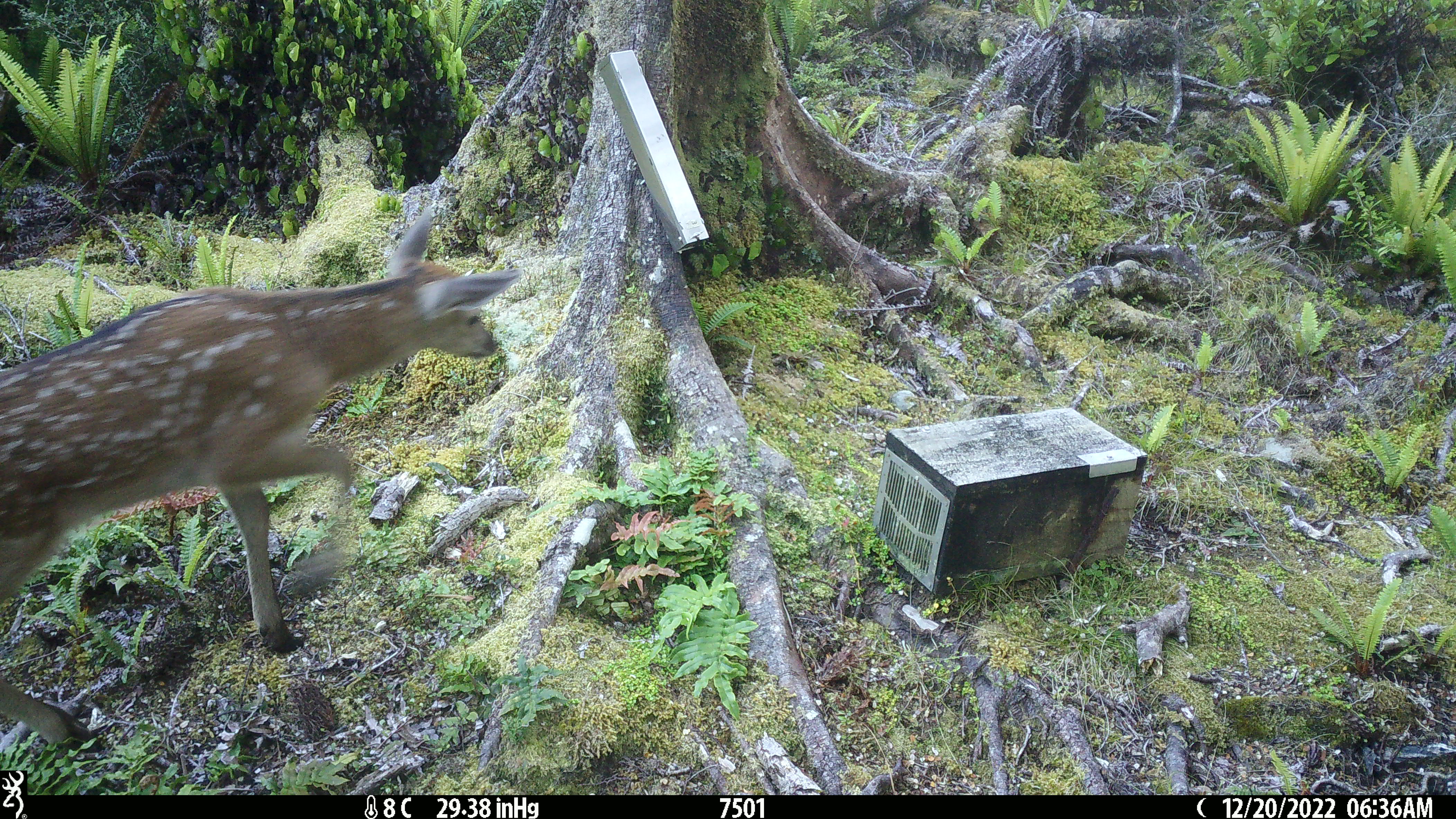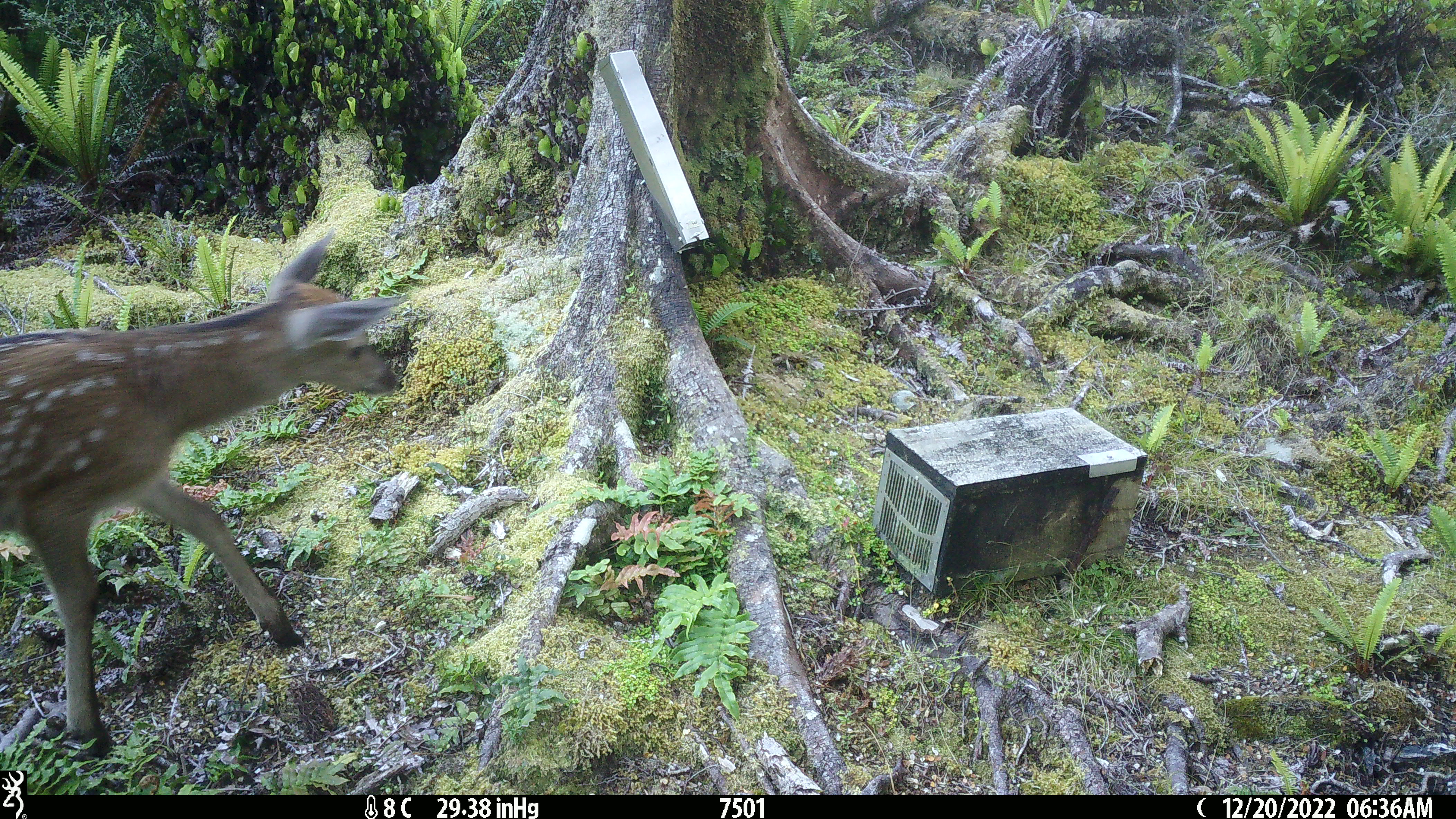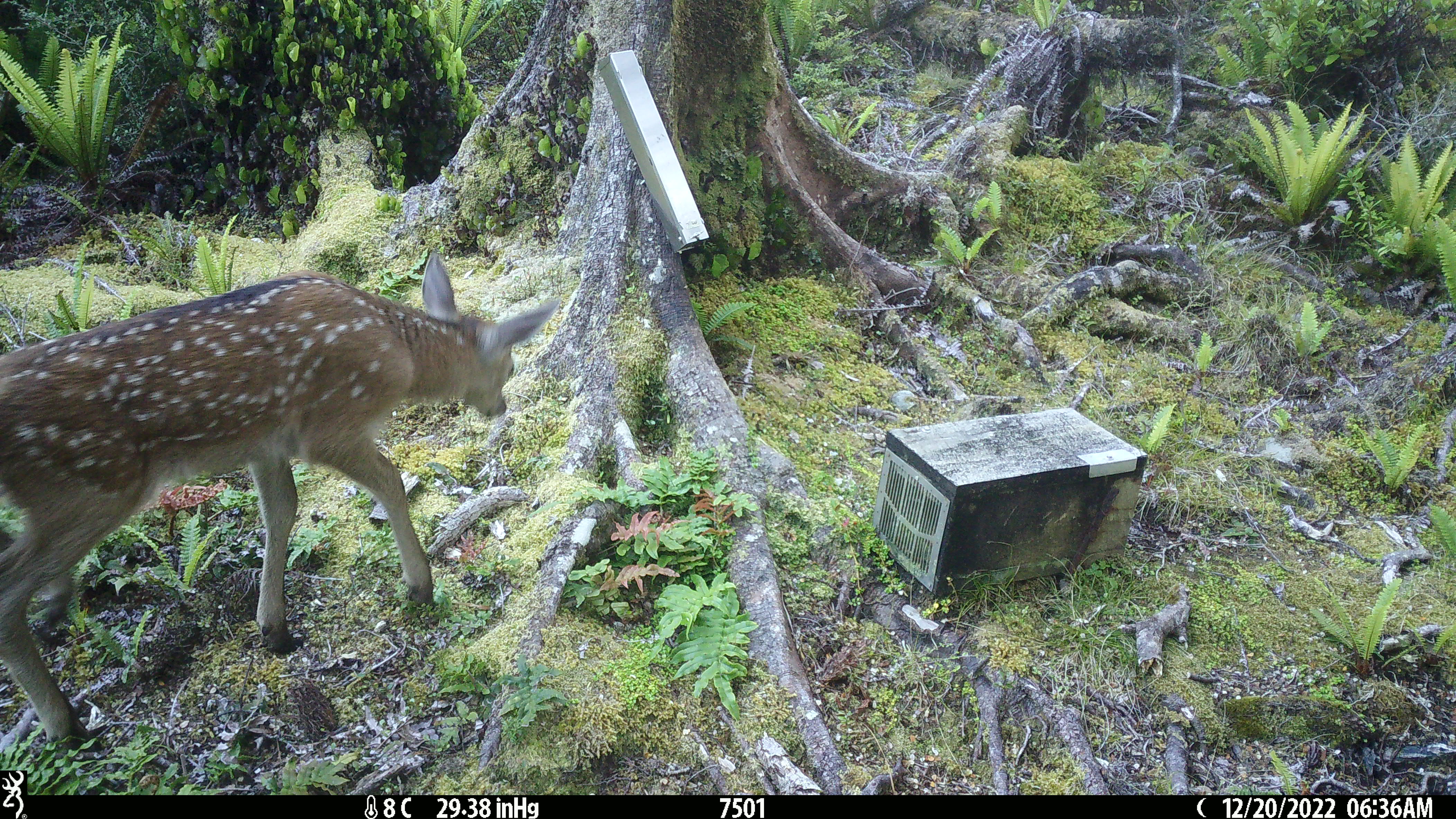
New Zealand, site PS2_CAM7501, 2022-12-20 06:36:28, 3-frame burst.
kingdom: Animalia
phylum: Chordata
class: Mammalia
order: Artiodactyla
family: Cervidae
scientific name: Cervidae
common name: deer